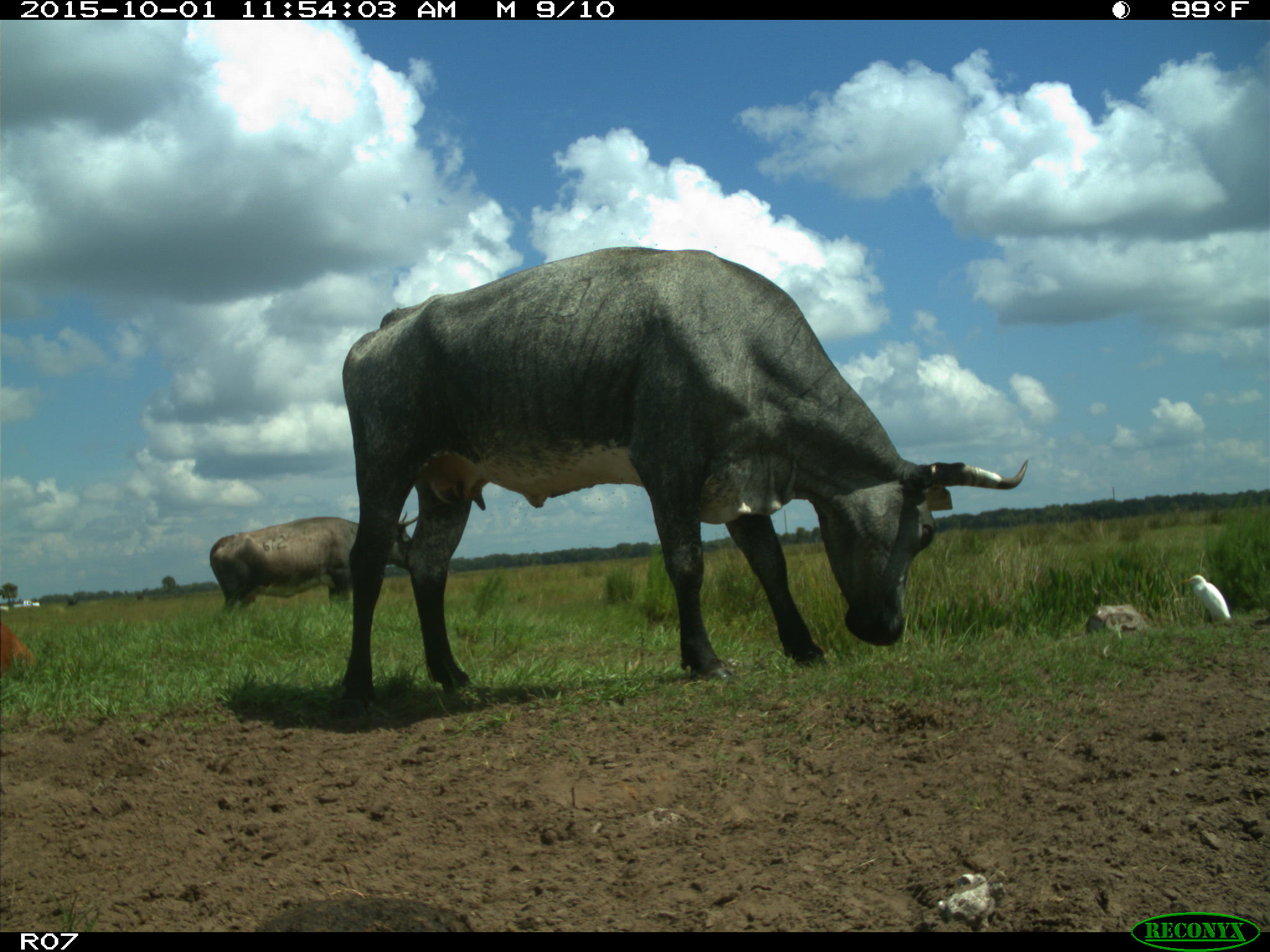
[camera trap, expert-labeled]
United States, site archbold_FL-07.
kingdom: Animalia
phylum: Chordata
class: Mammalia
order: Artiodactyla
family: Bovidae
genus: Bos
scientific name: Bos taurus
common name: domestic cow